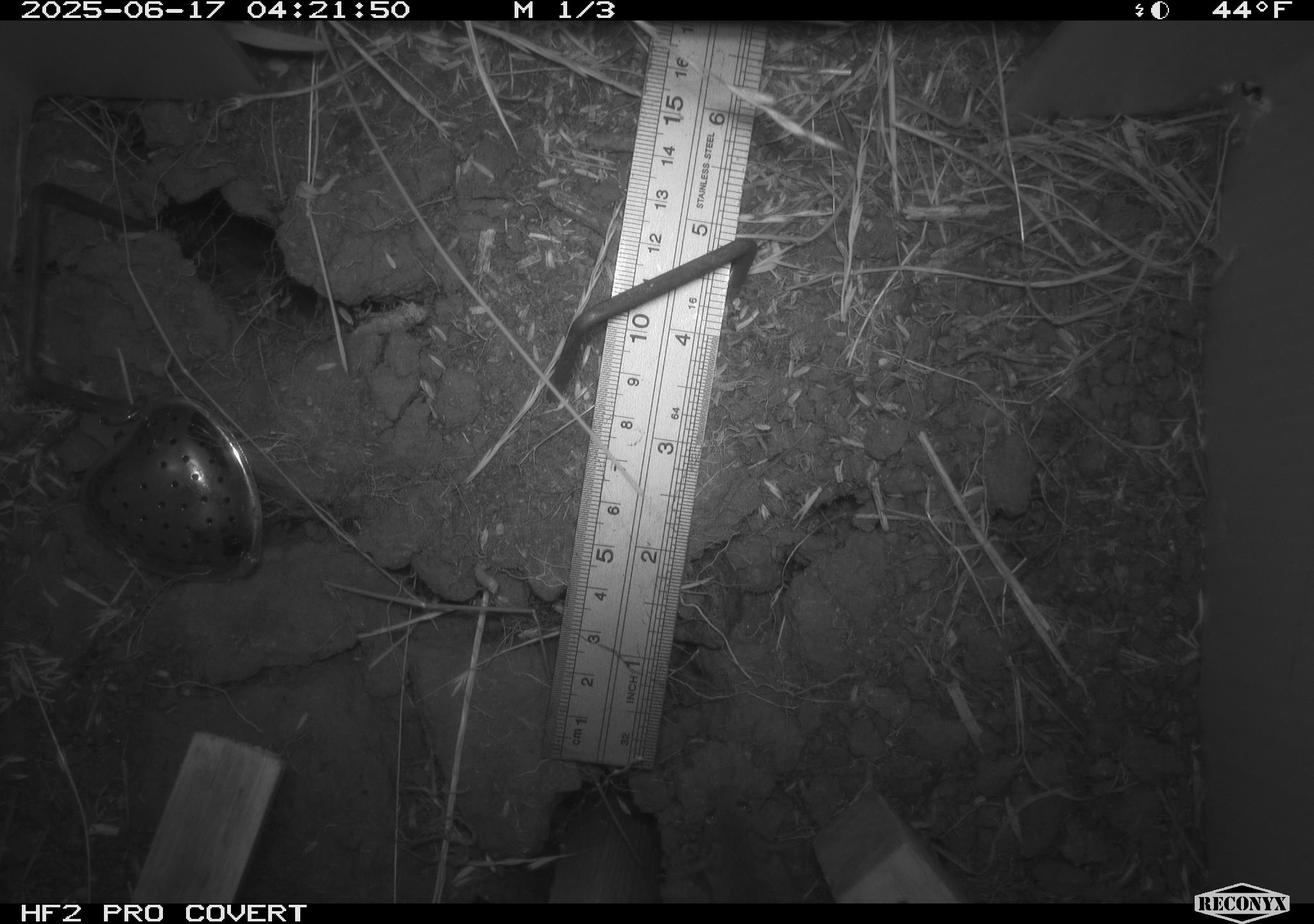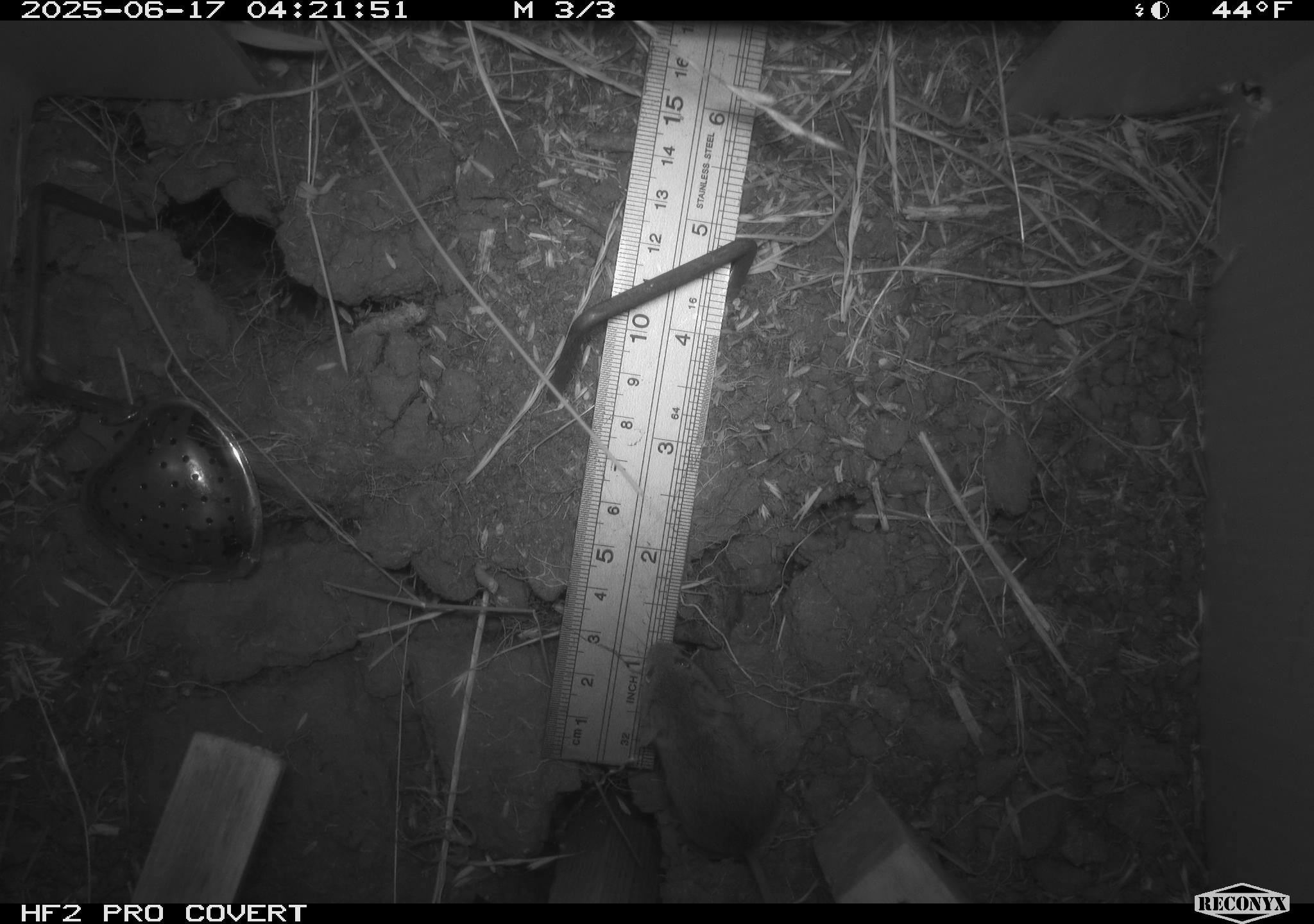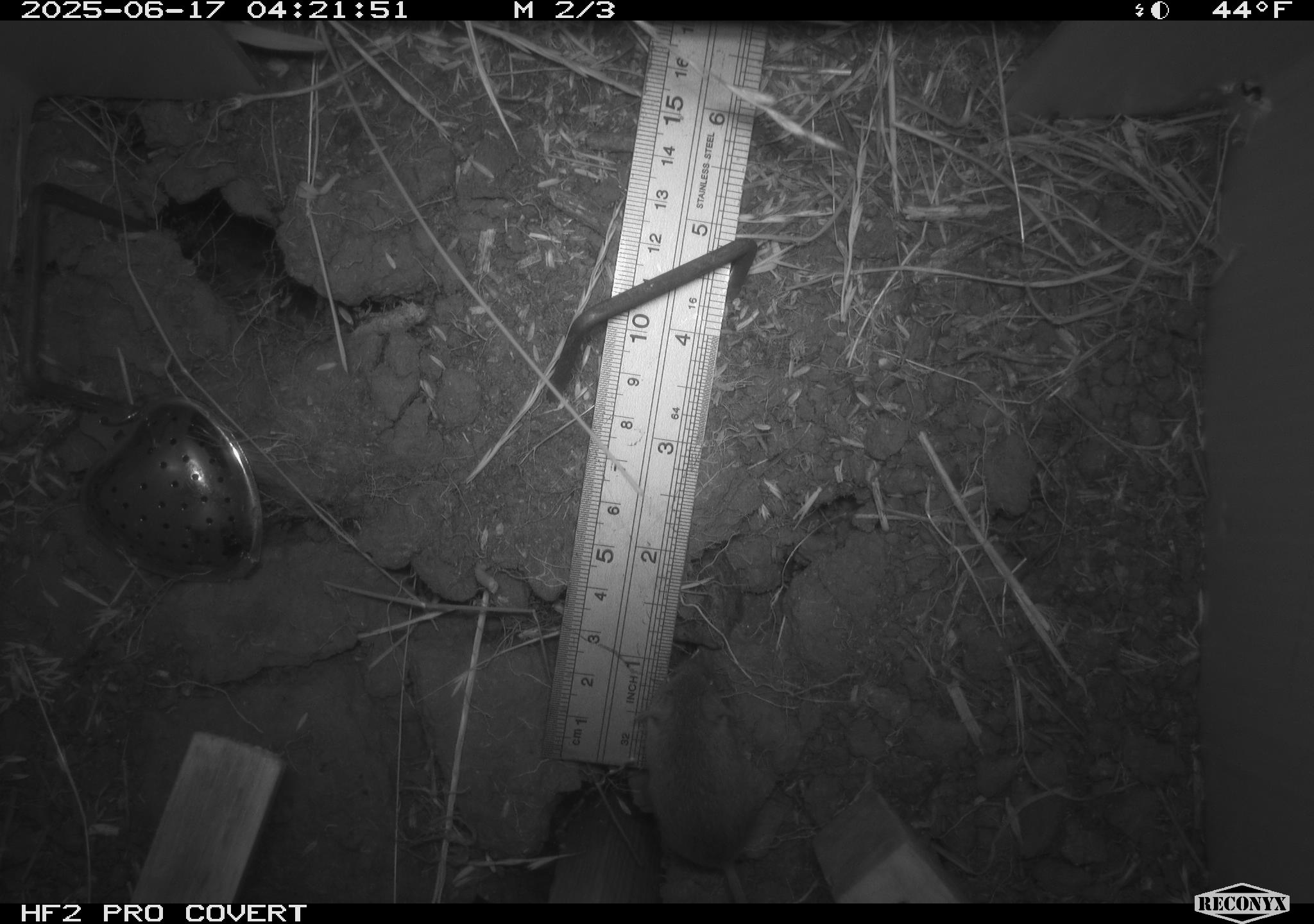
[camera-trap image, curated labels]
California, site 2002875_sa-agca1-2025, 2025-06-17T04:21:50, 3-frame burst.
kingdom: Animalia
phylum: Chordata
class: Mammalia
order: Rodentia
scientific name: Rodentia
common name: mouse species